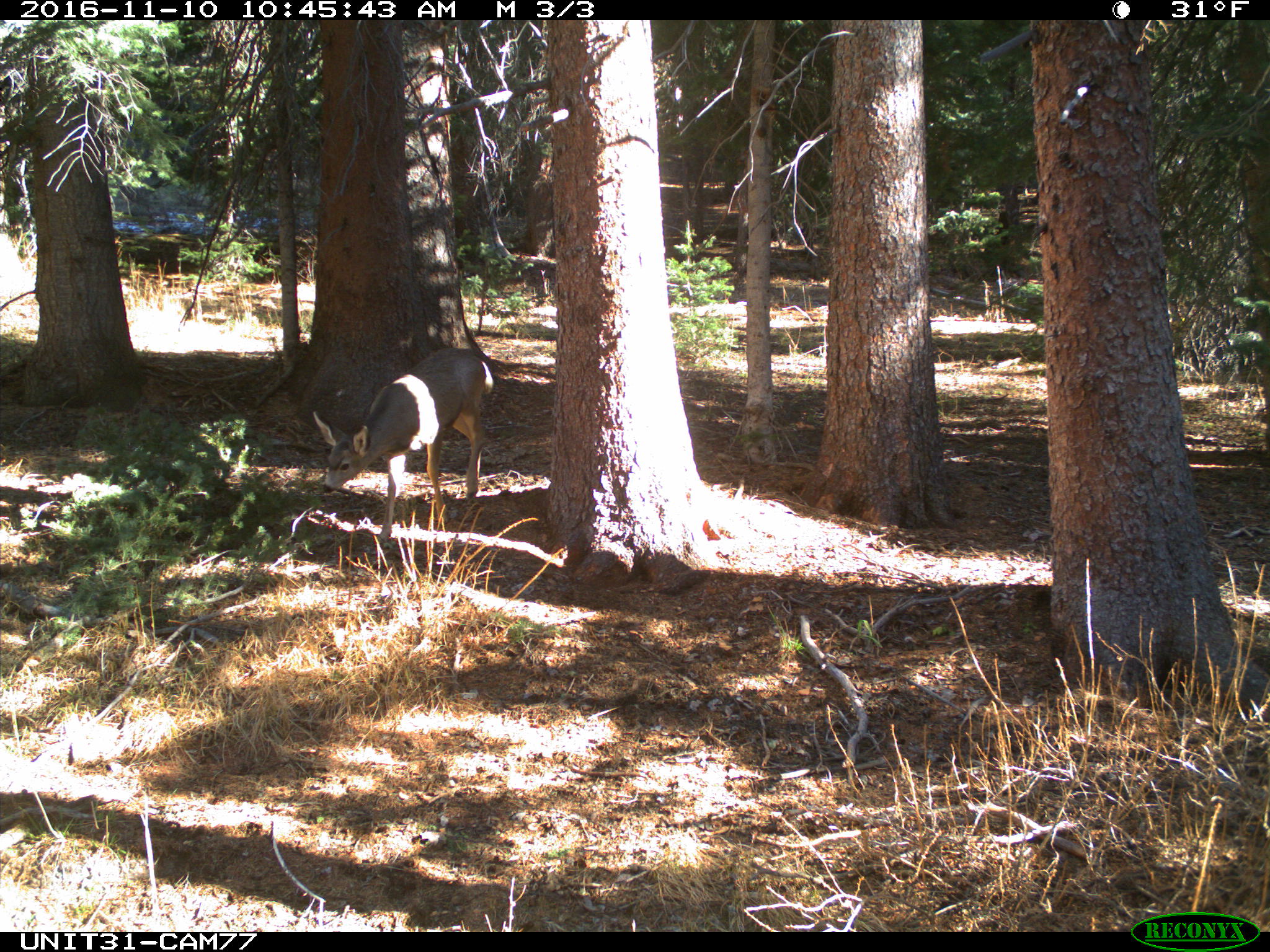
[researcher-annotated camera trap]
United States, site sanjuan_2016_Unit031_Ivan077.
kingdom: Animalia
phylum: Chordata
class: Mammalia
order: Artiodactyla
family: Cervidae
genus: Odocoileus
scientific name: Odocoileus hemionus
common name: mule deer